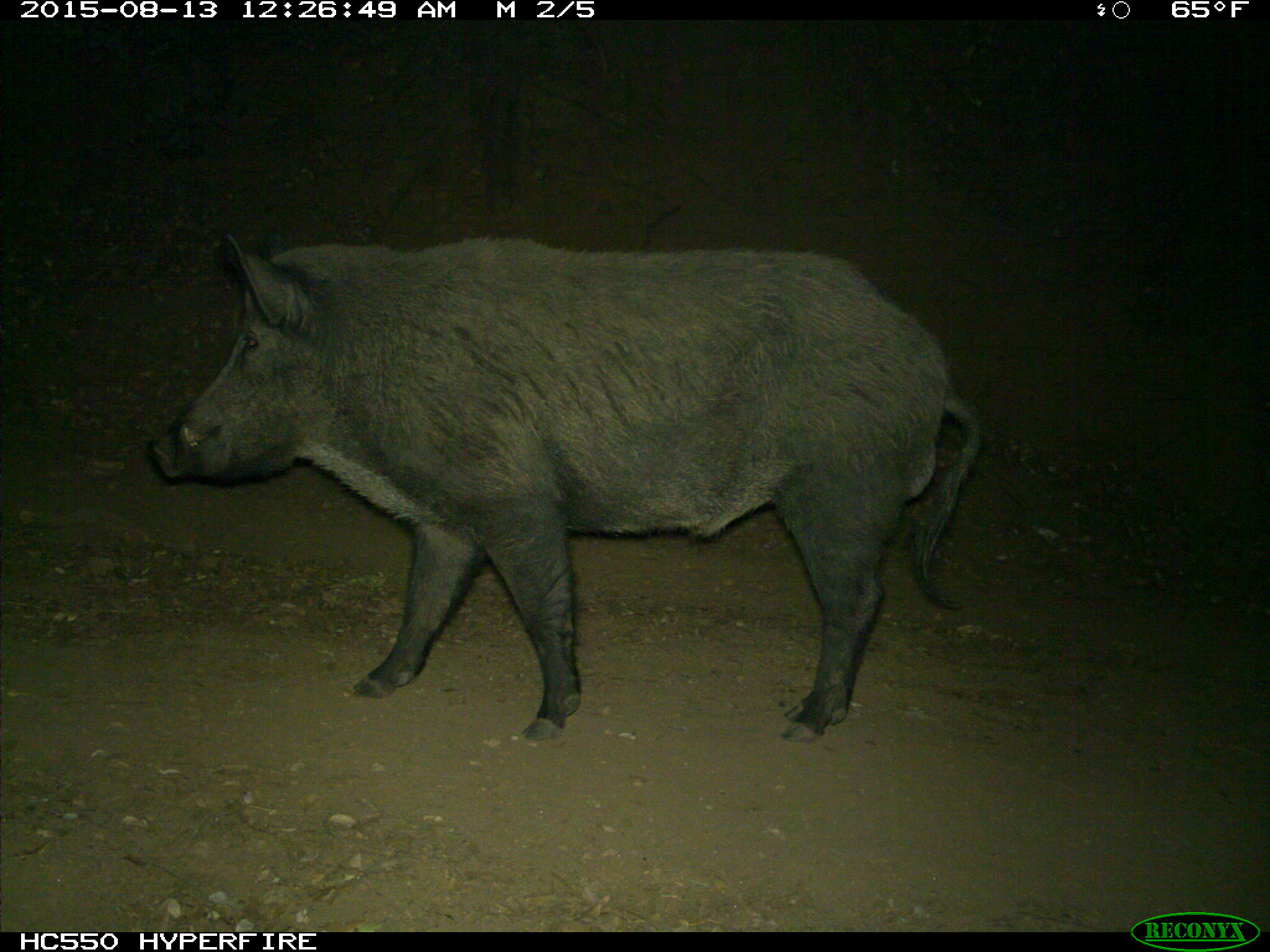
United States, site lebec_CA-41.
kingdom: Animalia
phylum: Chordata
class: Mammalia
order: Artiodactyla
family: Suidae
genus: Sus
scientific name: Sus scrofa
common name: wild boar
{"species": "Sus scrofa (wild boar)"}